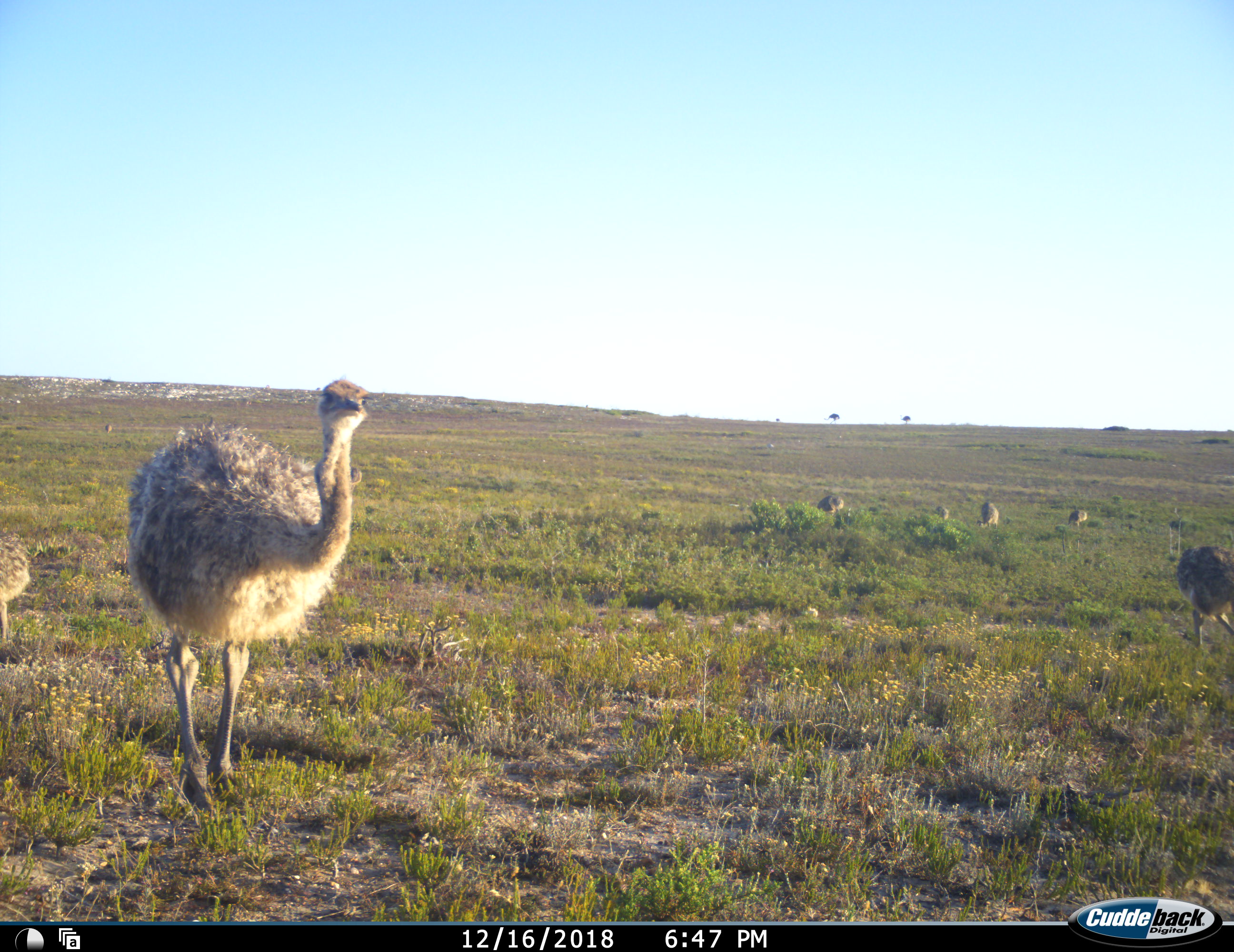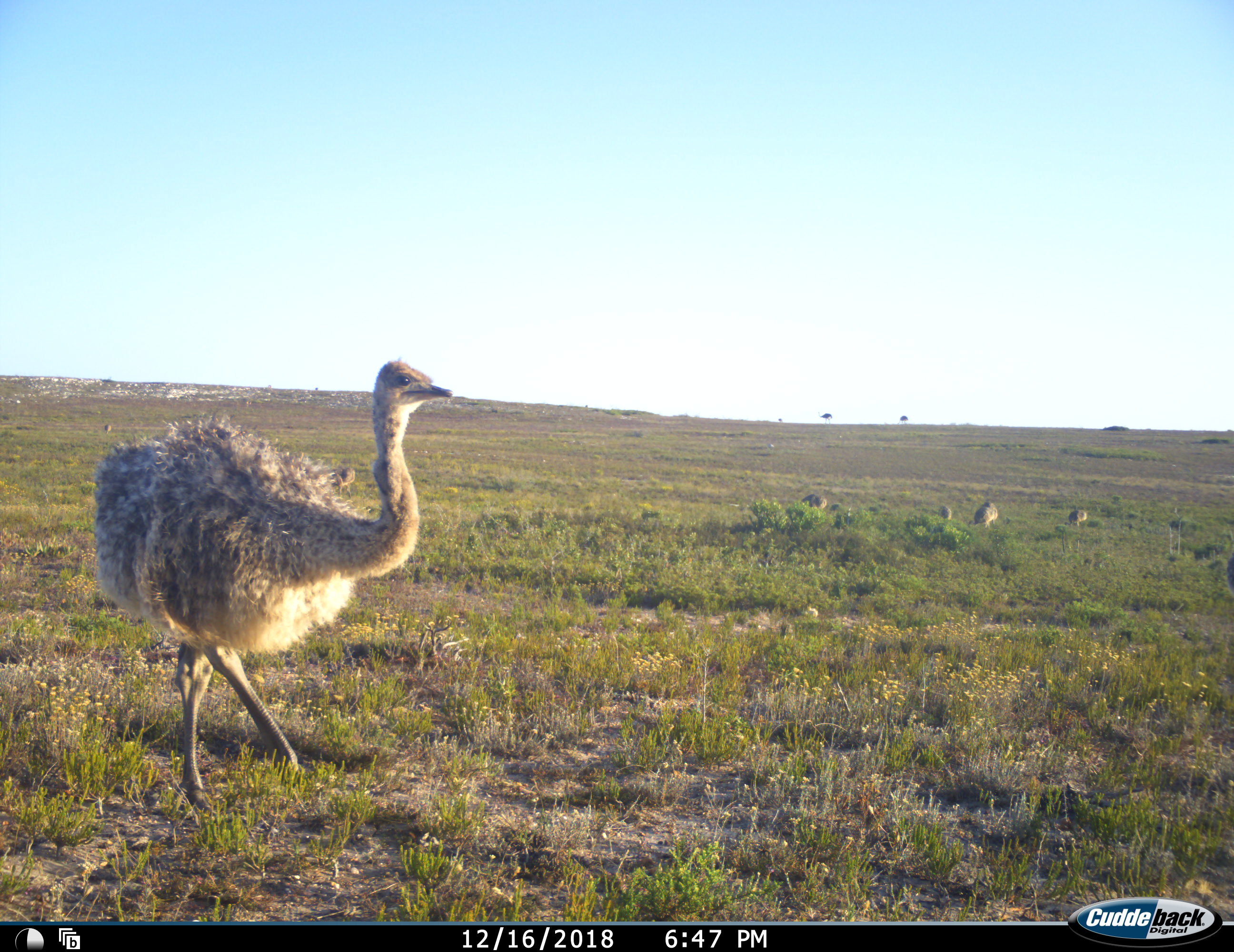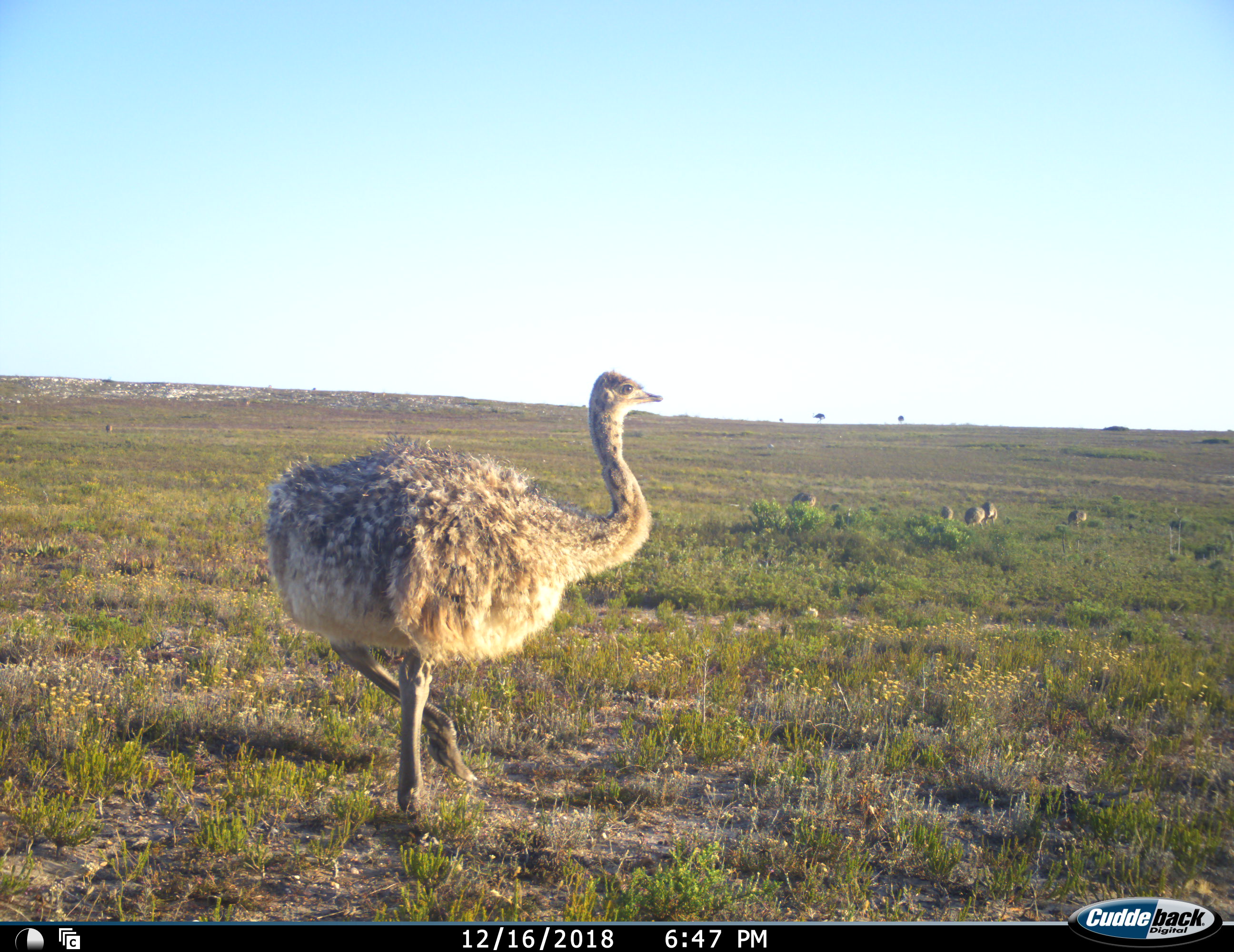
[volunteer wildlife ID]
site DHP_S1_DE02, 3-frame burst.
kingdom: Animalia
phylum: Chordata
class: Aves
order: Struthioniformes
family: Struthionidae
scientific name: Struthionidae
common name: ostrich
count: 8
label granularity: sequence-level